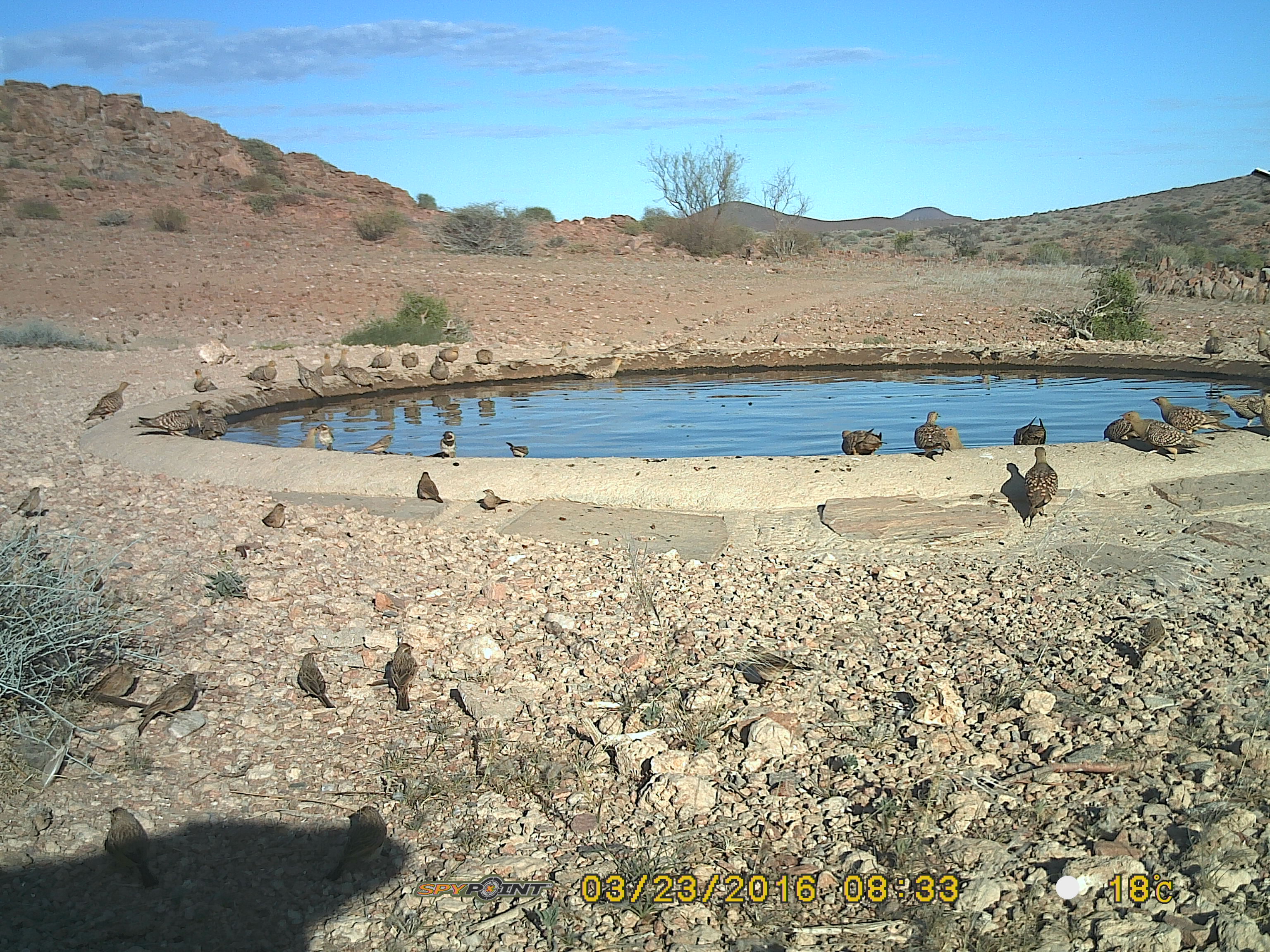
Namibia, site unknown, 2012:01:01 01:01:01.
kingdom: Animalia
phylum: Chordata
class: Aves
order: Pterocliformes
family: Pteroclidae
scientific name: Pteroclidae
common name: sandgrouse